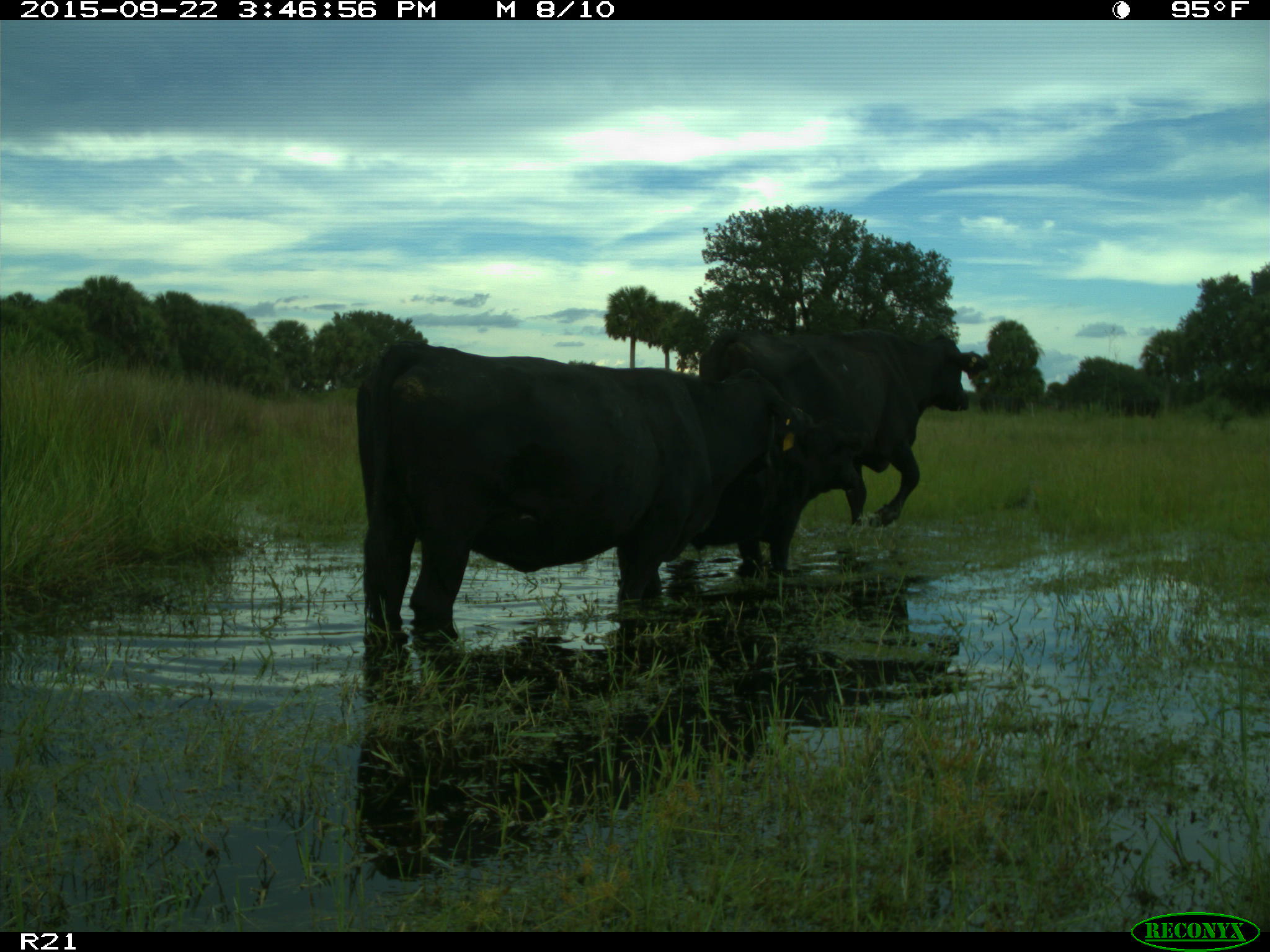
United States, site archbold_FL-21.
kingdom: Animalia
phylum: Chordata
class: Mammalia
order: Artiodactyla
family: Bovidae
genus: Bos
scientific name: Bos taurus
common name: domestic cow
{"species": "Bos taurus (domestic cow)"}